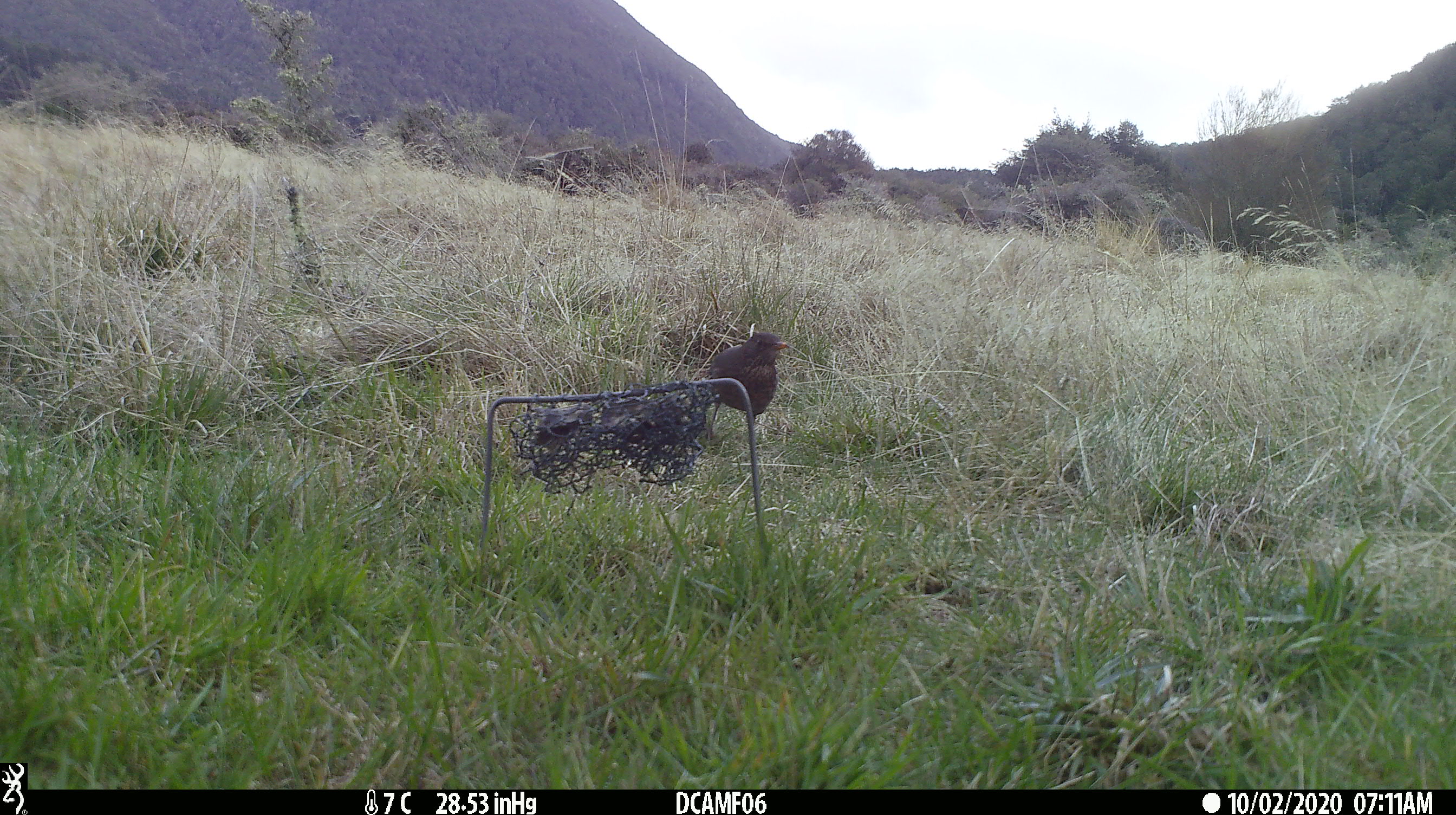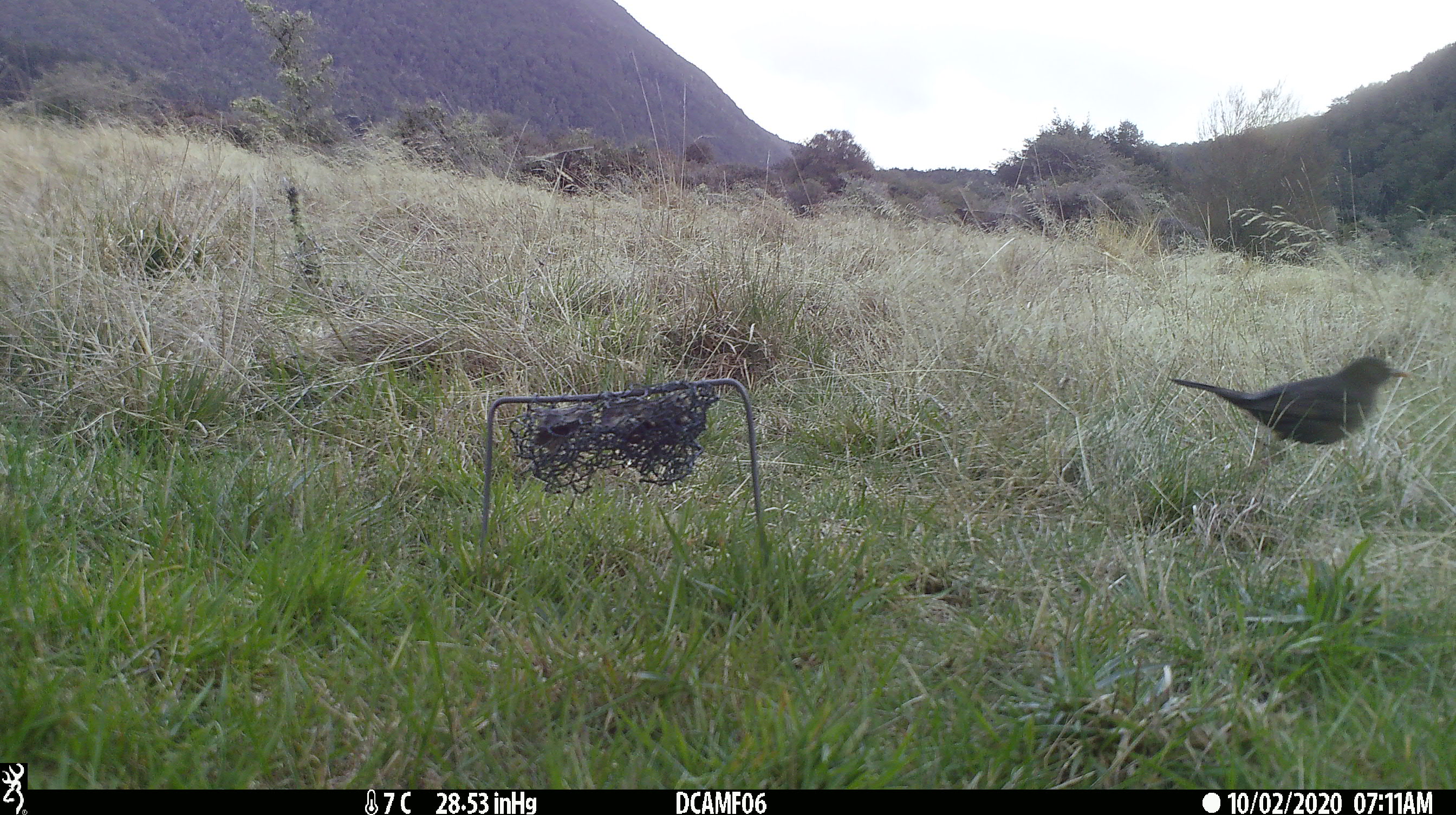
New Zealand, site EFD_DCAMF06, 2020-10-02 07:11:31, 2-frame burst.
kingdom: Animalia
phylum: Chordata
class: Aves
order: Passeriformes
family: Turdidae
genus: Turdus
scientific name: Turdus merula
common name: eurasian blackbird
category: blackbird